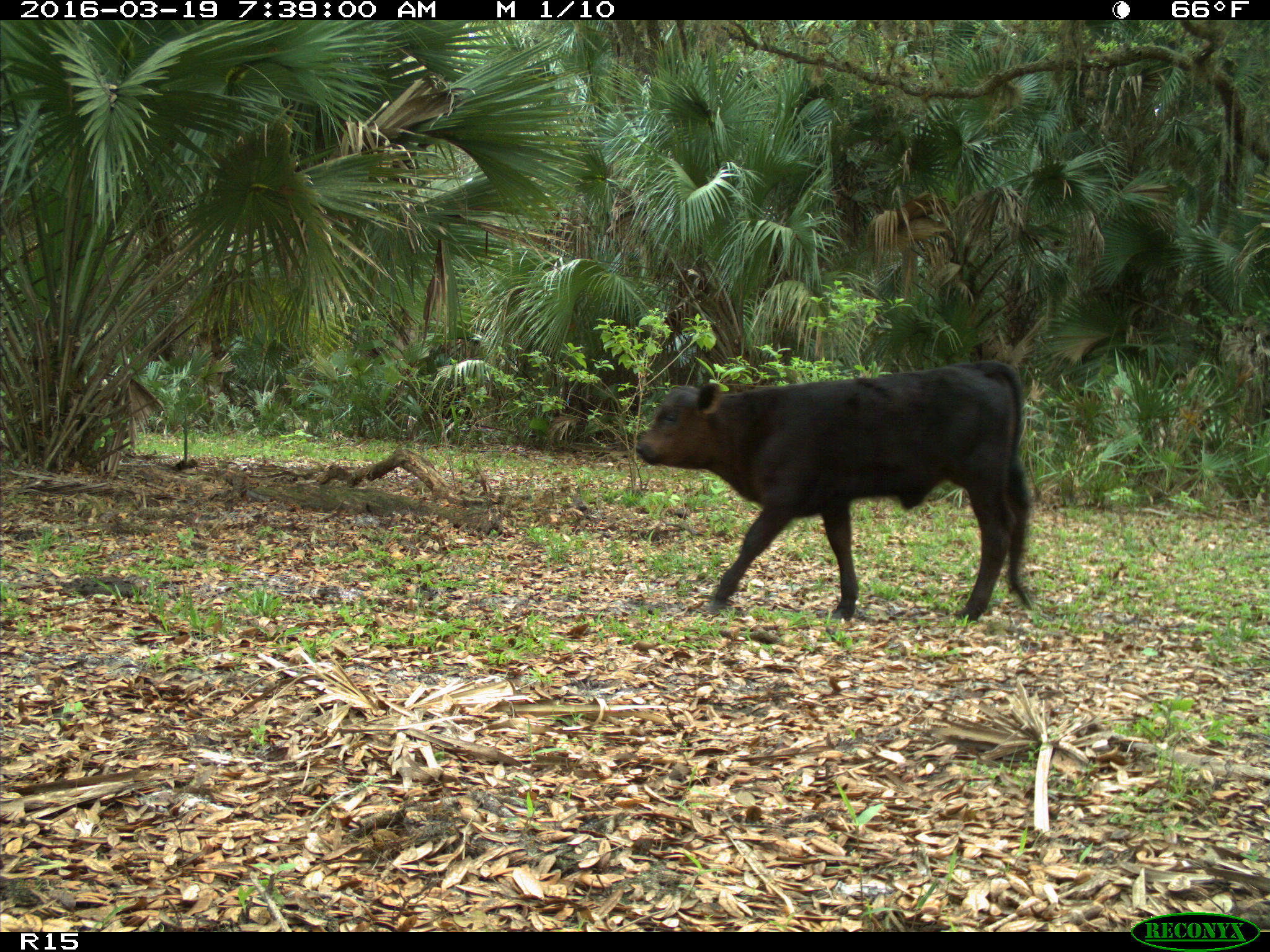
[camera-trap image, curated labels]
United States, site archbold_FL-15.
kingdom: Animalia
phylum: Chordata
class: Mammalia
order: Artiodactyla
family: Bovidae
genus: Bos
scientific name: Bos taurus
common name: domestic cow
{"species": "Bos taurus (domestic cow)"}